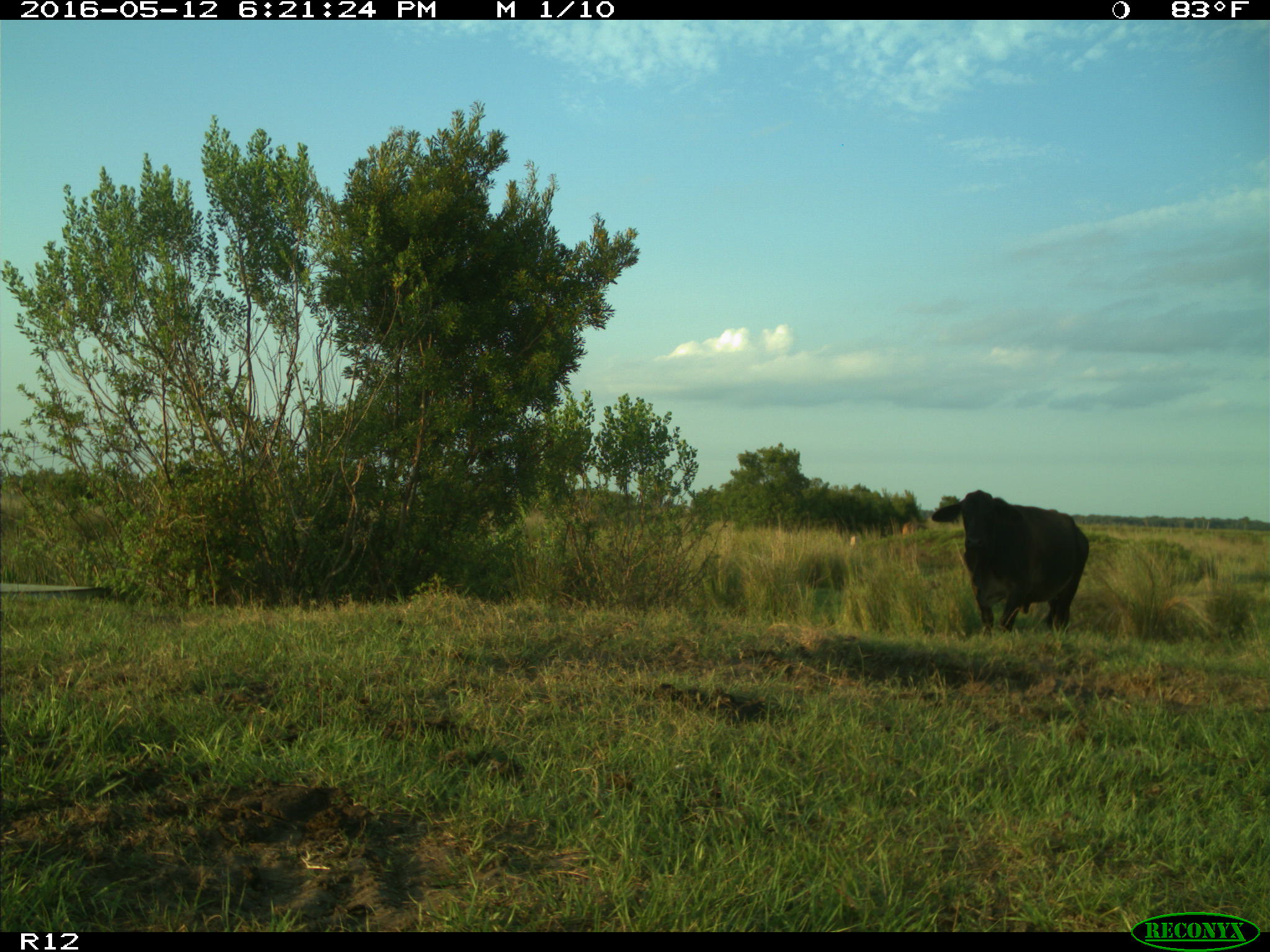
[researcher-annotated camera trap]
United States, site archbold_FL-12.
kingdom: Animalia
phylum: Chordata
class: Mammalia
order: Artiodactyla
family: Bovidae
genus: Bos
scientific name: Bos taurus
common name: domestic cow